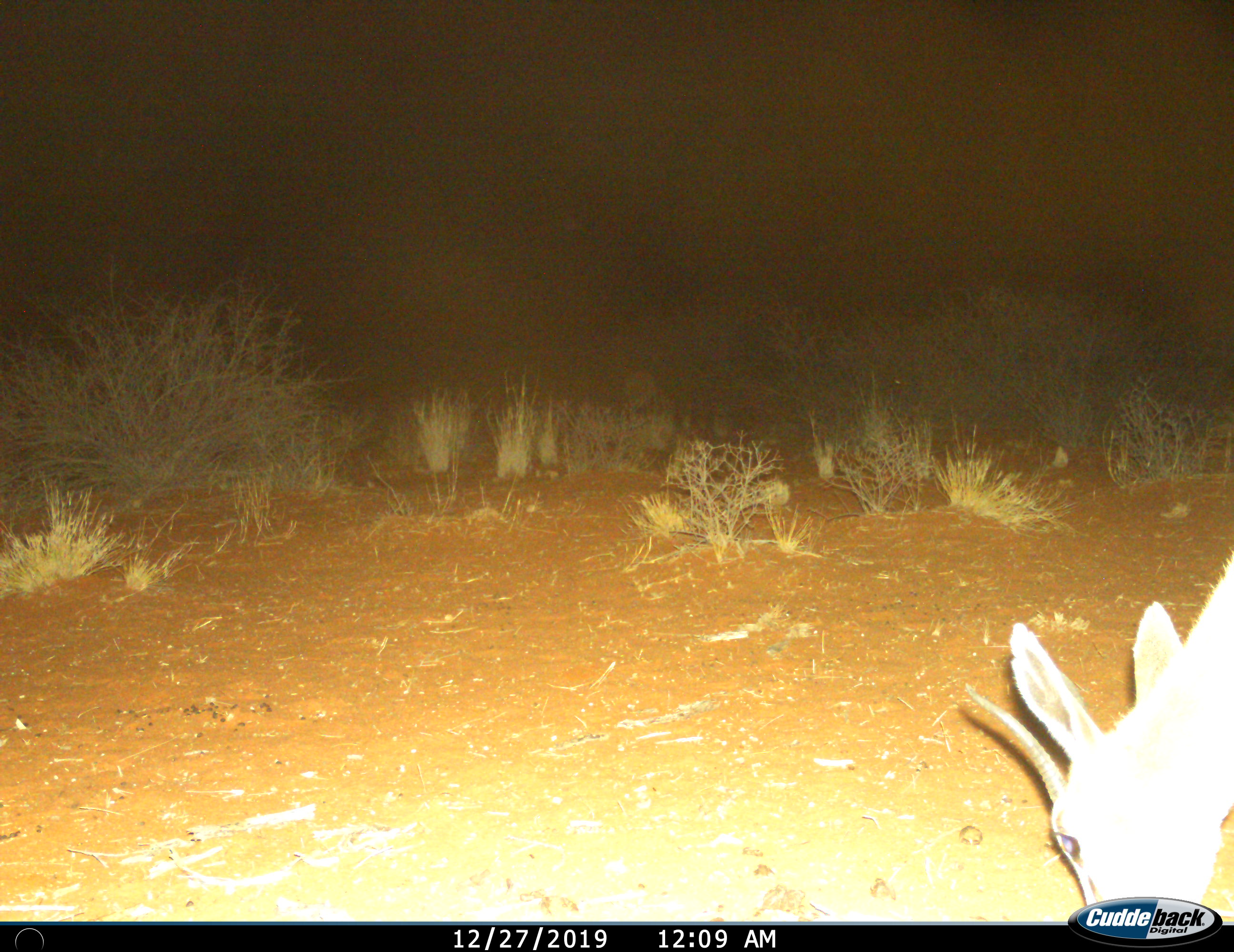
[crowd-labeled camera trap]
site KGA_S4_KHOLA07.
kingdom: Animalia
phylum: Chordata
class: Mammalia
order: Artiodactyla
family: Bovidae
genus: Antidorcas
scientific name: Antidorcas marsupialis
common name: springbok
Springbok (Antidorcas marsupialis), count 1. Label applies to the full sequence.